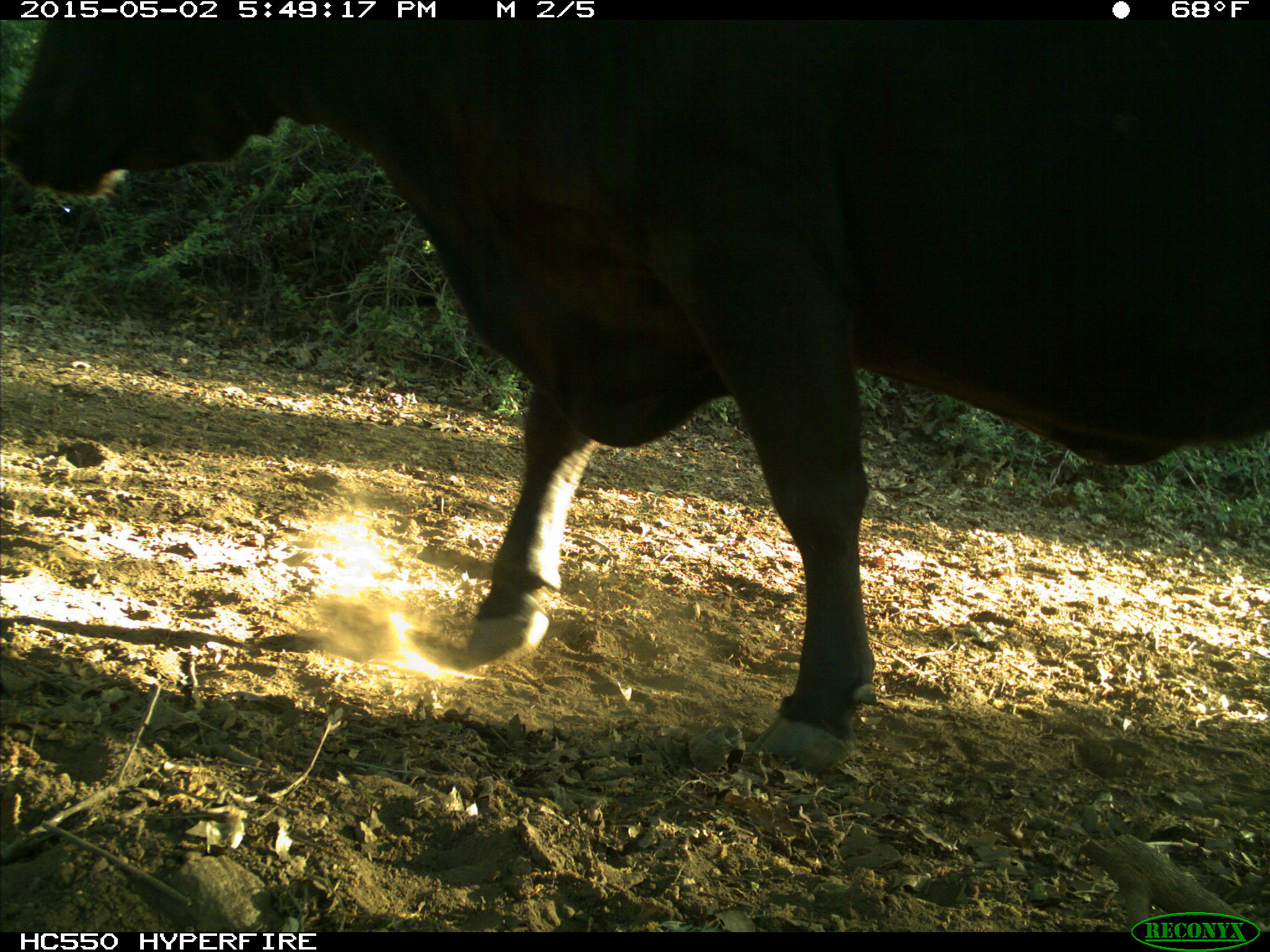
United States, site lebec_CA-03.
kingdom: Animalia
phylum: Chordata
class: Mammalia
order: Artiodactyla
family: Bovidae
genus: Bos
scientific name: Bos taurus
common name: domestic cow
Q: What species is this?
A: Bos taurus (domestic cow).